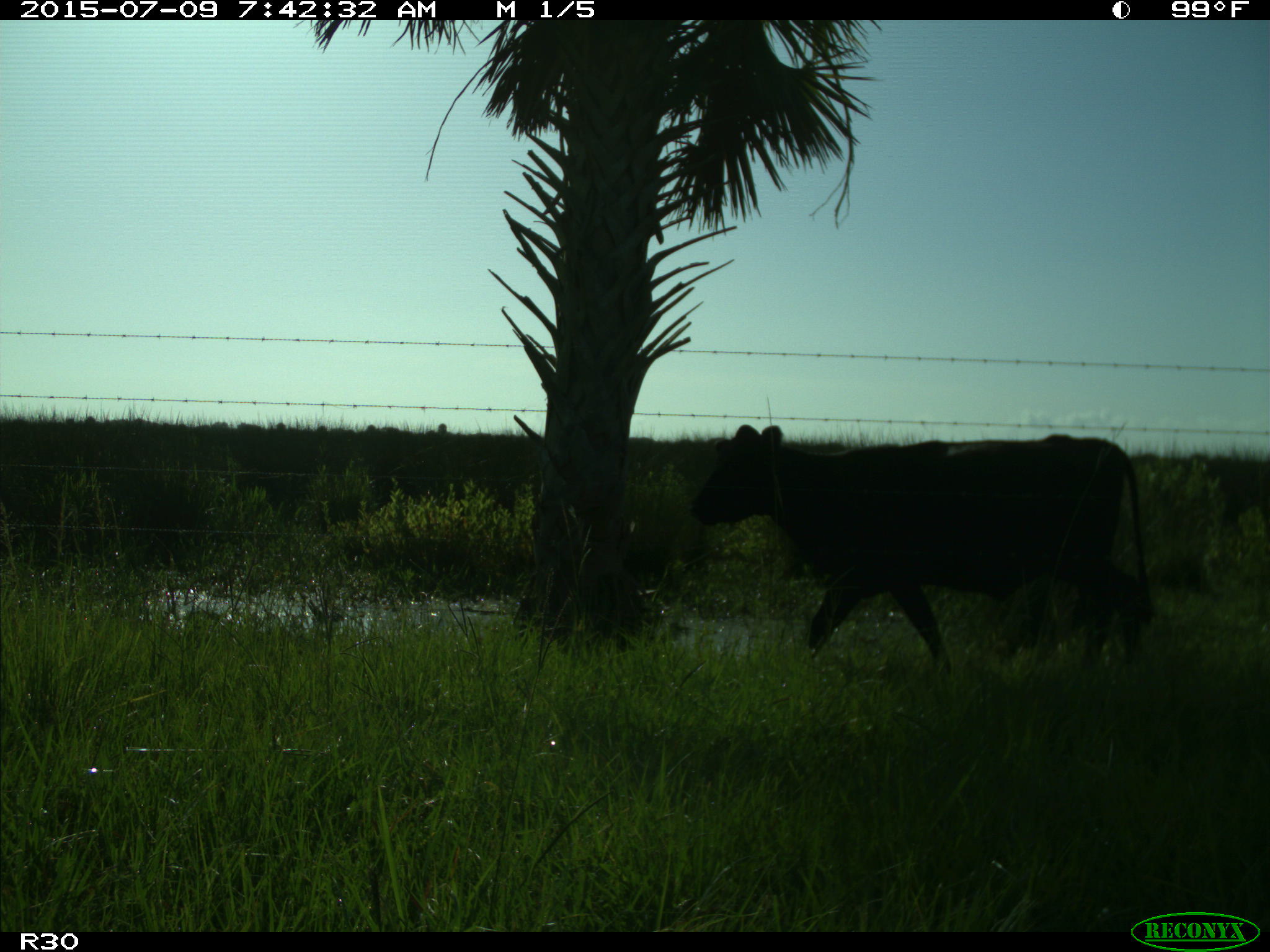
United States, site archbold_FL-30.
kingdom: Animalia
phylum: Chordata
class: Mammalia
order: Artiodactyla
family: Bovidae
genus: Bos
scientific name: Bos taurus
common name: domestic cow